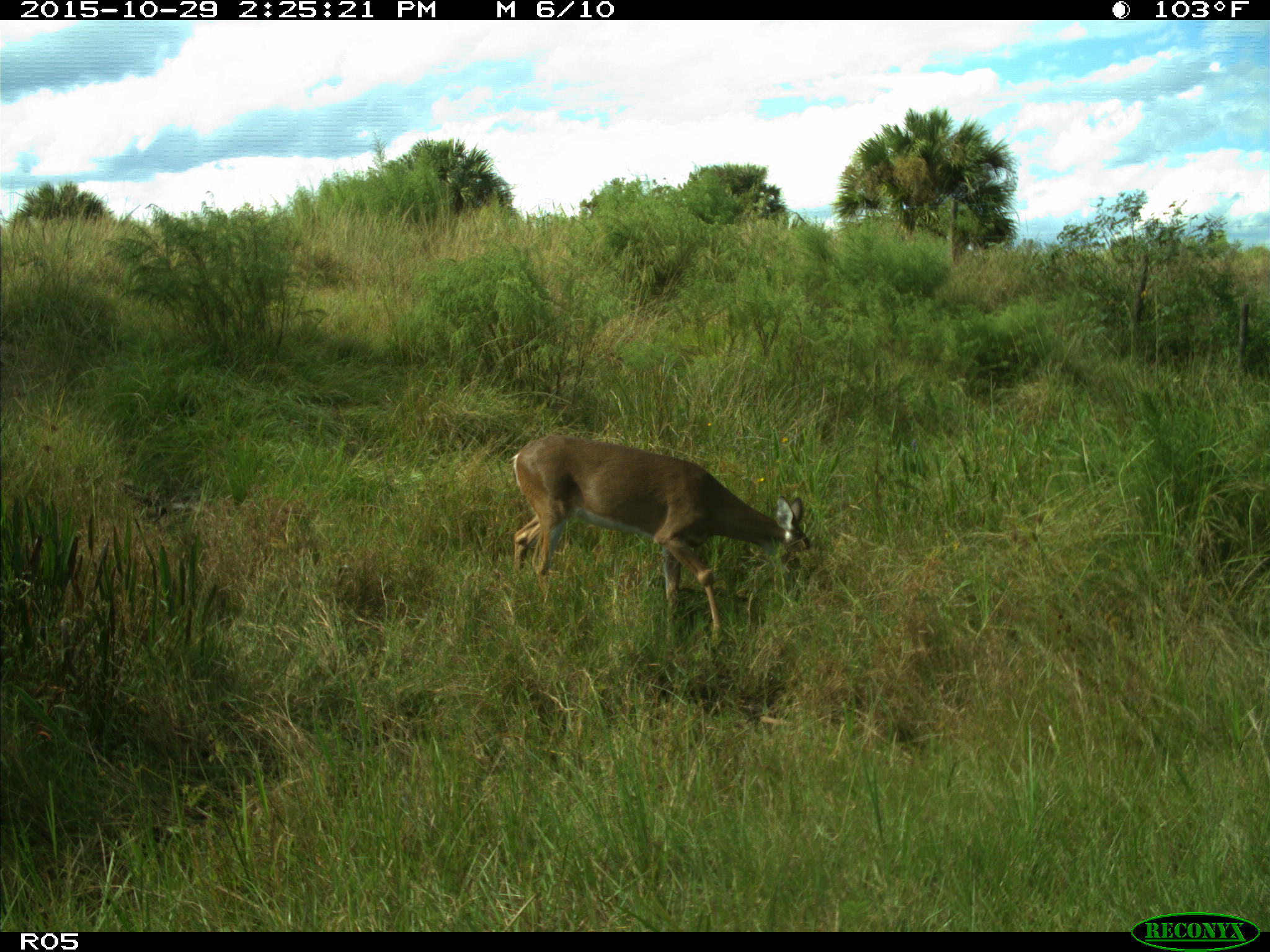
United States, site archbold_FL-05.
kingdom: Animalia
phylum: Chordata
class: Mammalia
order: Artiodactyla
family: Cervidae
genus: Odocoileus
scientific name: Odocoileus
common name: deer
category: unidentified deer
Unidentified deer (deer) (Odocoileus).